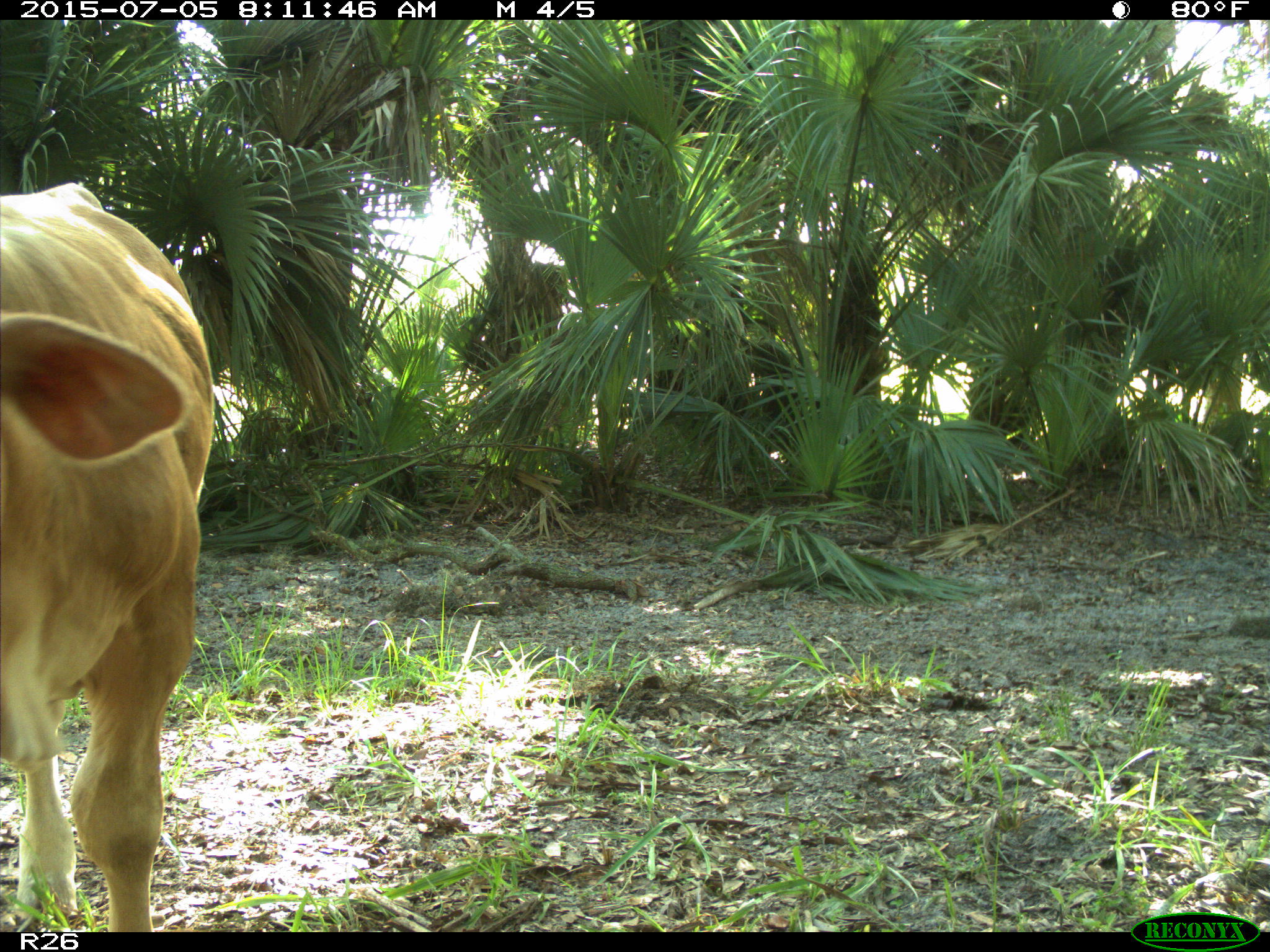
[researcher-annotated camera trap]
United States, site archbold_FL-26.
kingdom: Animalia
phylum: Chordata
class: Mammalia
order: Artiodactyla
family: Bovidae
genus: Bos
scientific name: Bos taurus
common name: domestic cow